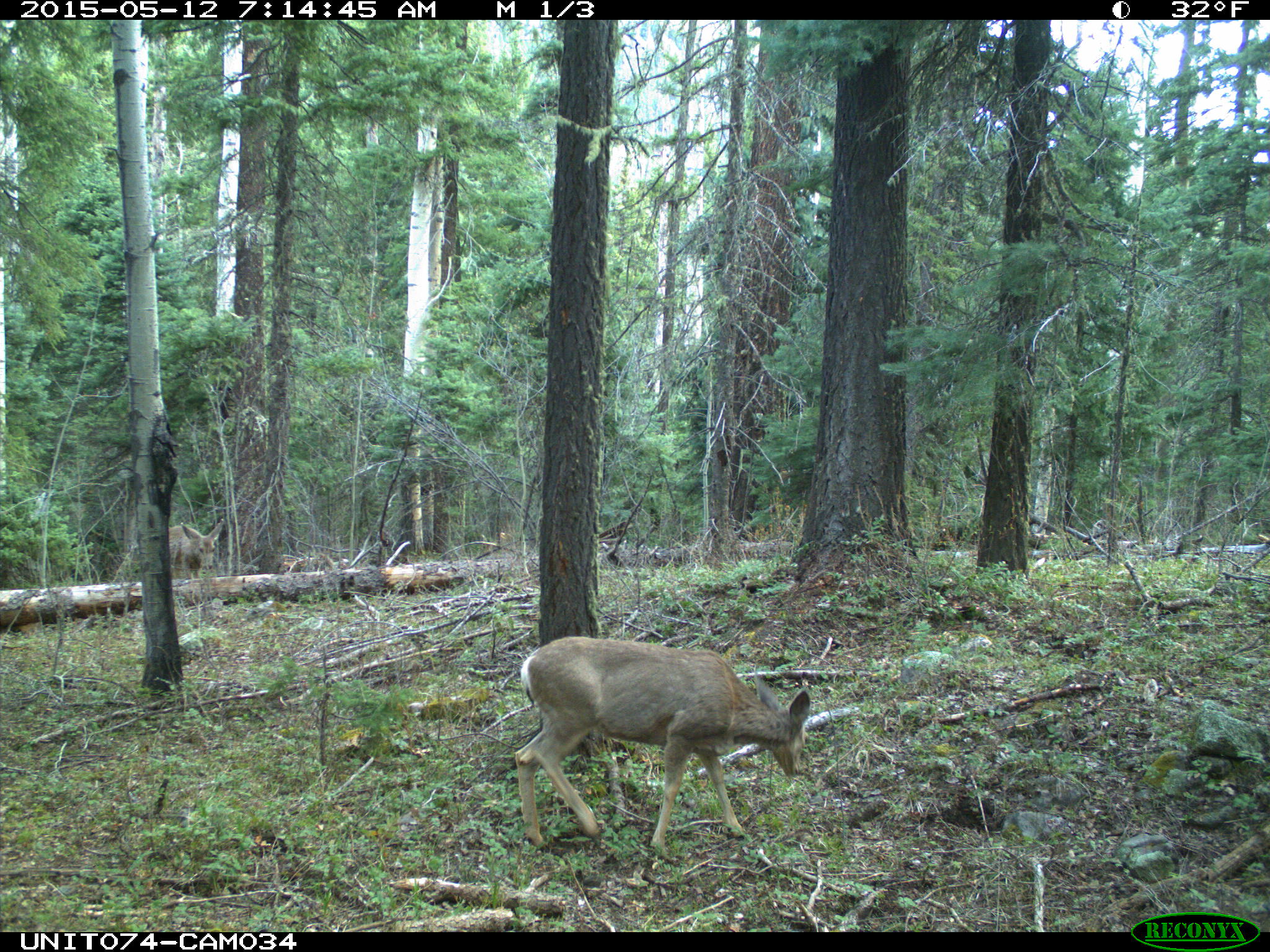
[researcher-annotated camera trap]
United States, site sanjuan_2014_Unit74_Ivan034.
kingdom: Animalia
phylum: Chordata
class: Mammalia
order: Artiodactyla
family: Cervidae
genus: Odocoileus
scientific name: Odocoileus hemionus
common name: mule deer